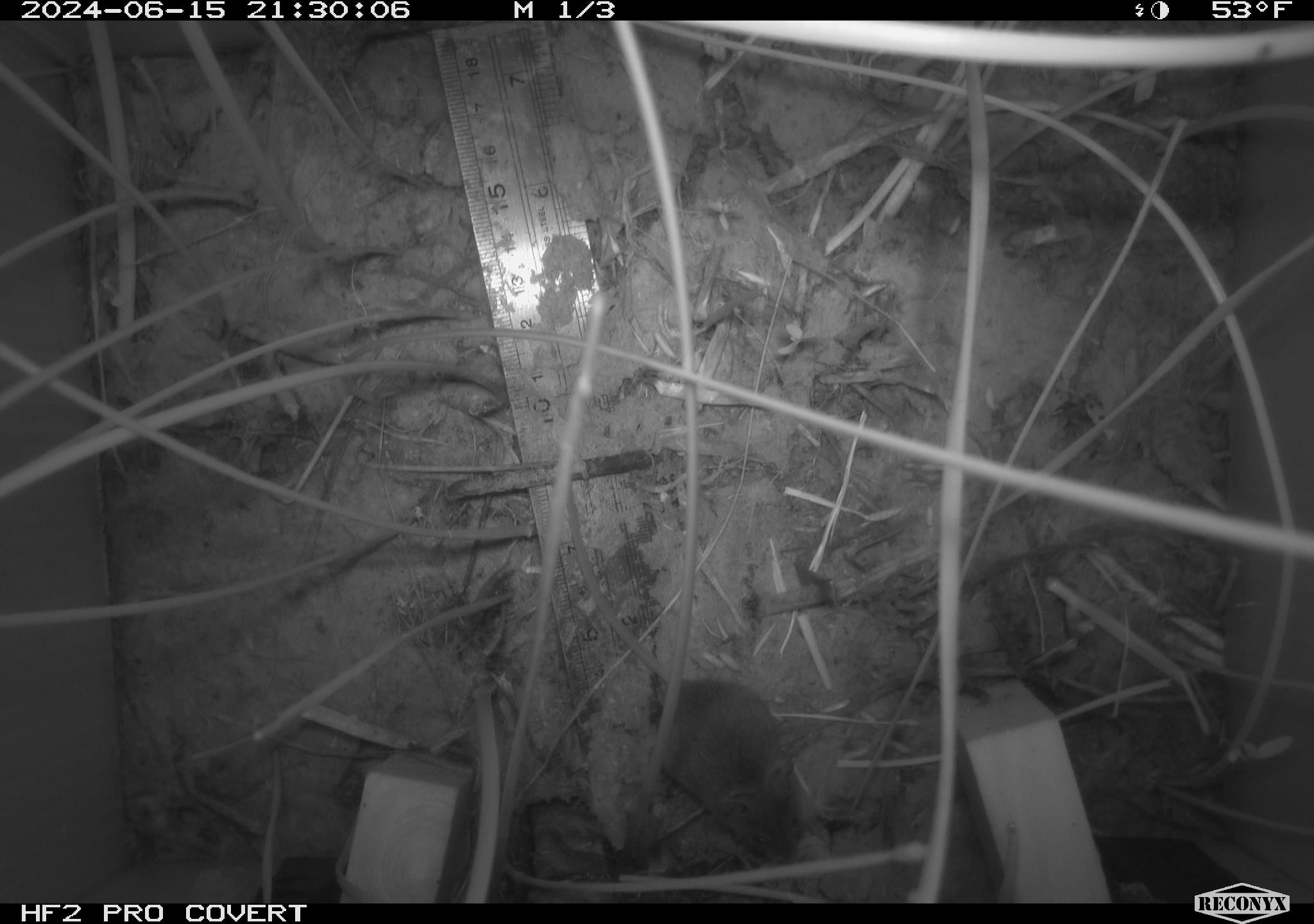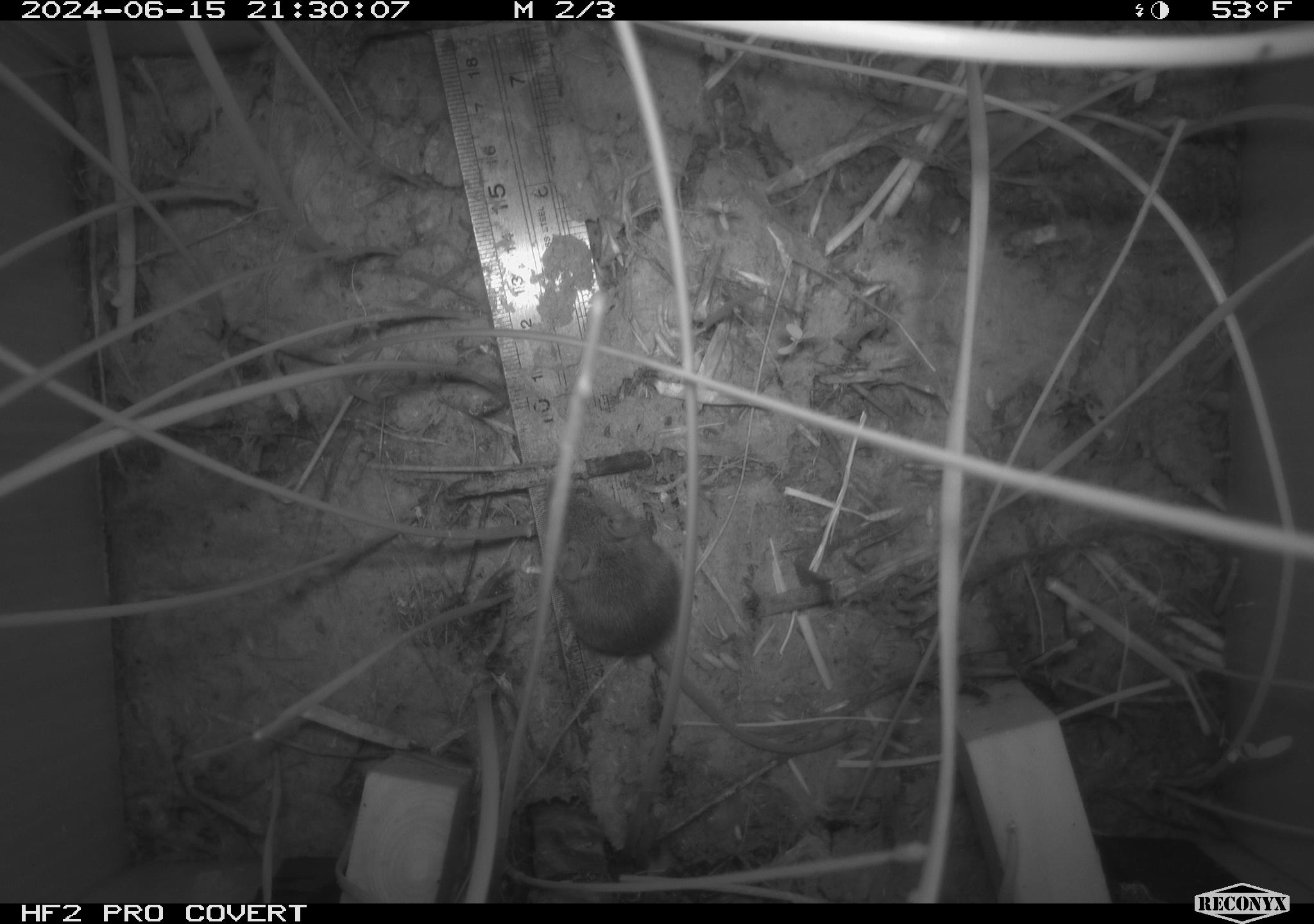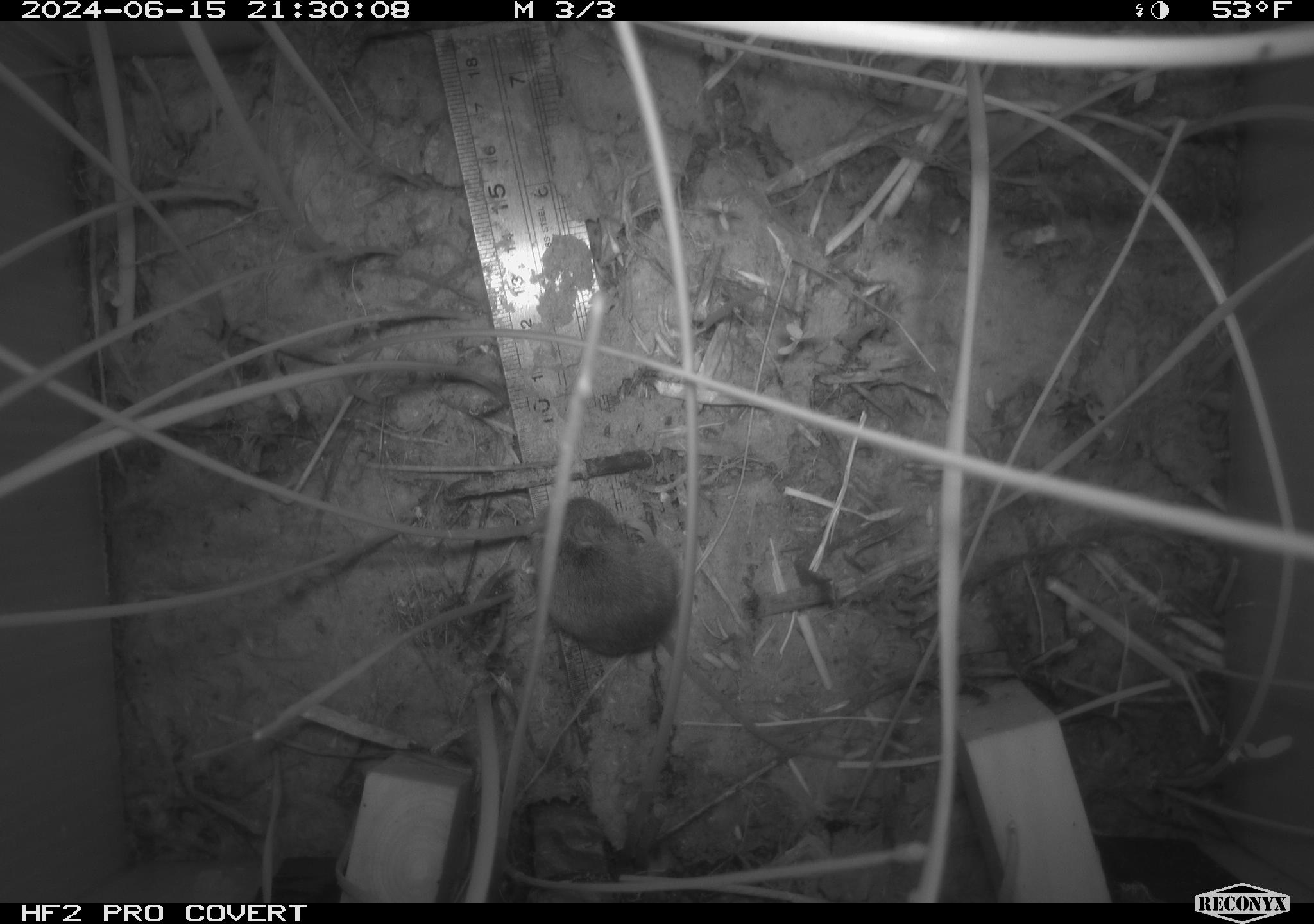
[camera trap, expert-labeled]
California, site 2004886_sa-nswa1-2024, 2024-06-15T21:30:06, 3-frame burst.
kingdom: Animalia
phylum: Chordata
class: Mammalia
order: Rodentia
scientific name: Rodentia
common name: rodent